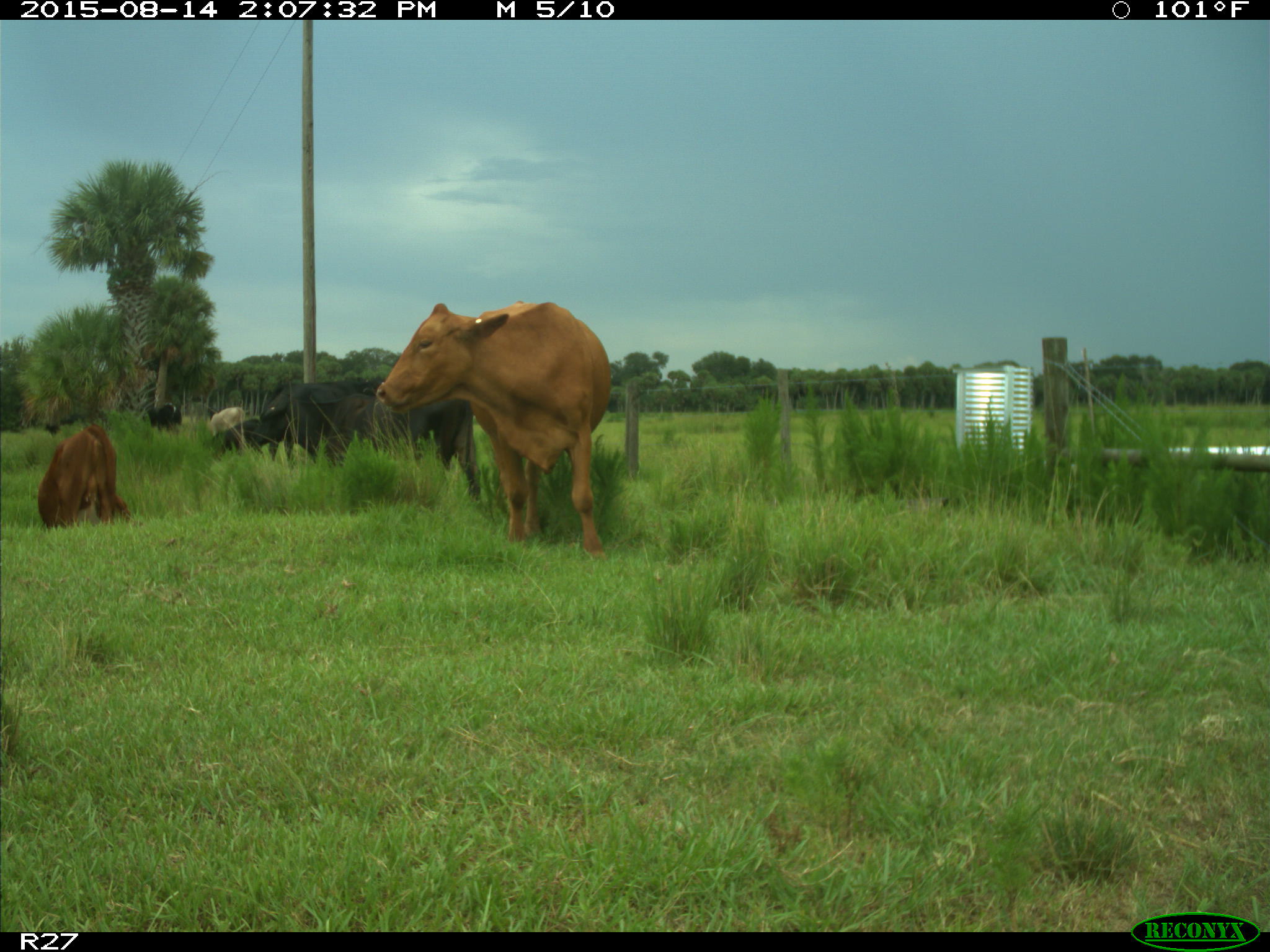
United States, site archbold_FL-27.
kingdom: Animalia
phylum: Chordata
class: Mammalia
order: Artiodactyla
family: Bovidae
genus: Bos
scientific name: Bos taurus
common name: domestic cow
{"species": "Bos taurus (domestic cow)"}